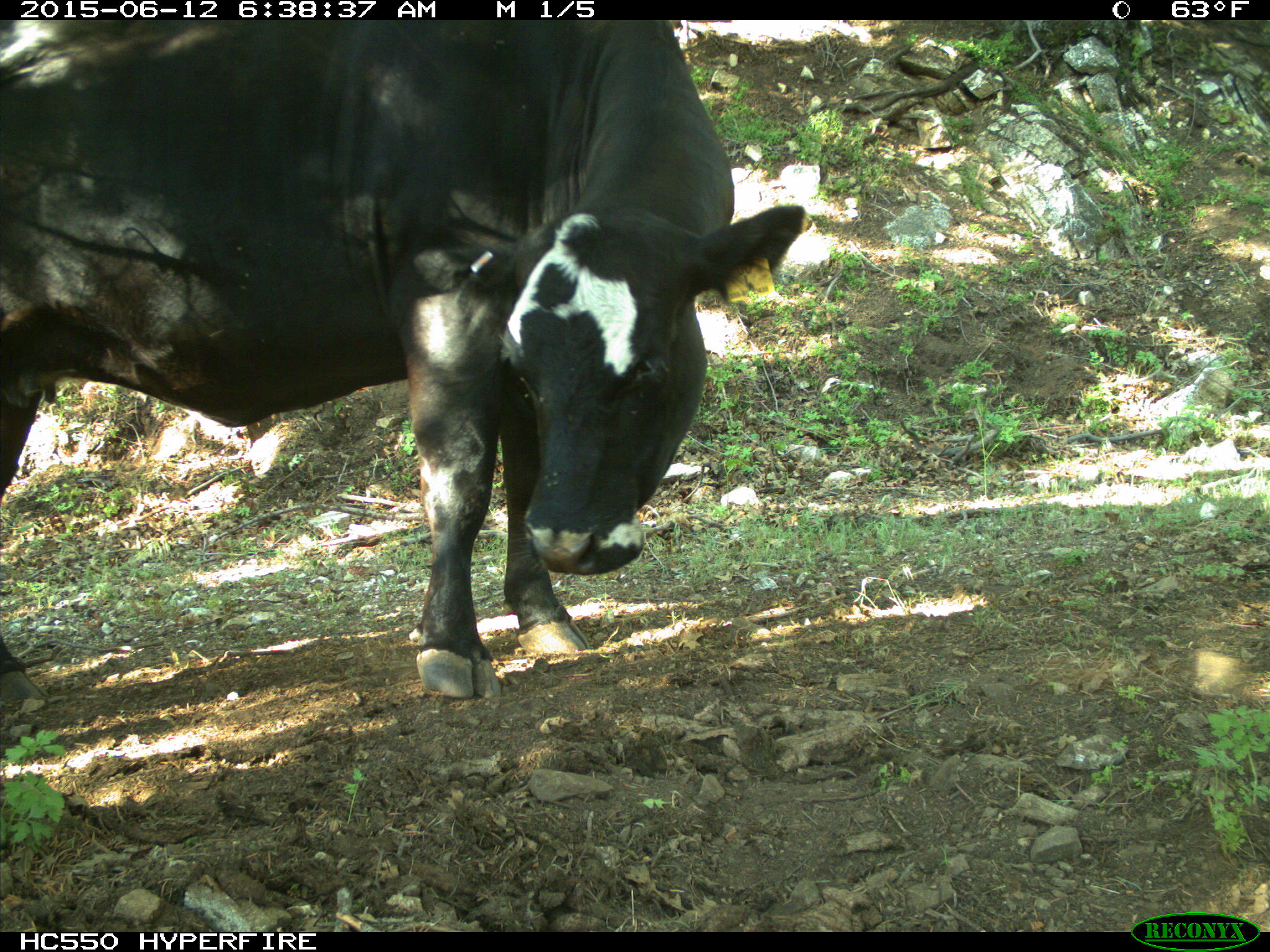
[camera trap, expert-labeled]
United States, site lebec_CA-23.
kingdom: Animalia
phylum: Chordata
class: Mammalia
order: Artiodactyla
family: Bovidae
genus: Bos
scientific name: Bos taurus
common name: domestic cow